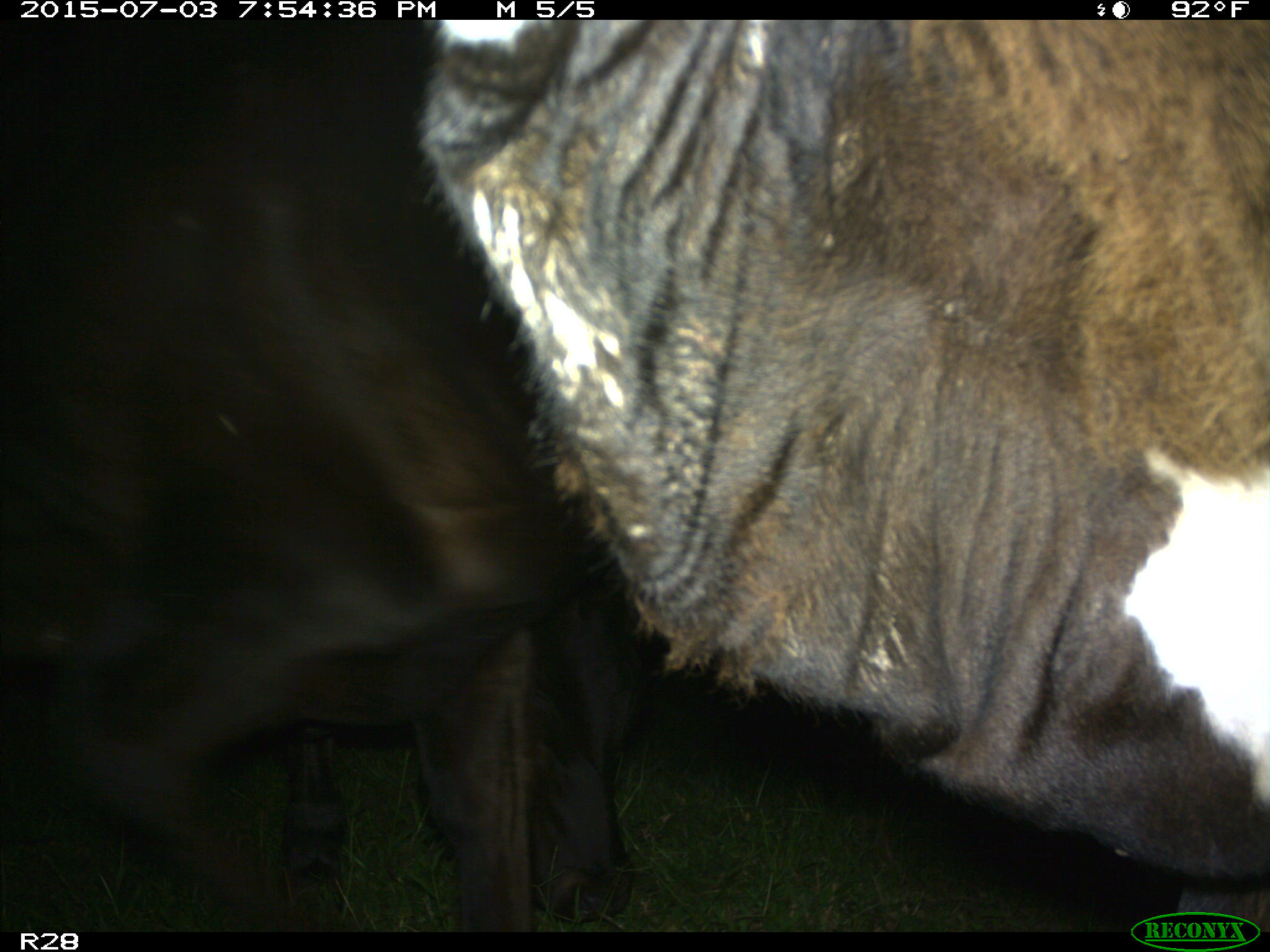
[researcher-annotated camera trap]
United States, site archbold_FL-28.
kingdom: Animalia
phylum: Chordata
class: Mammalia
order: Artiodactyla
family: Bovidae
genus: Bos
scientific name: Bos taurus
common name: domestic cow